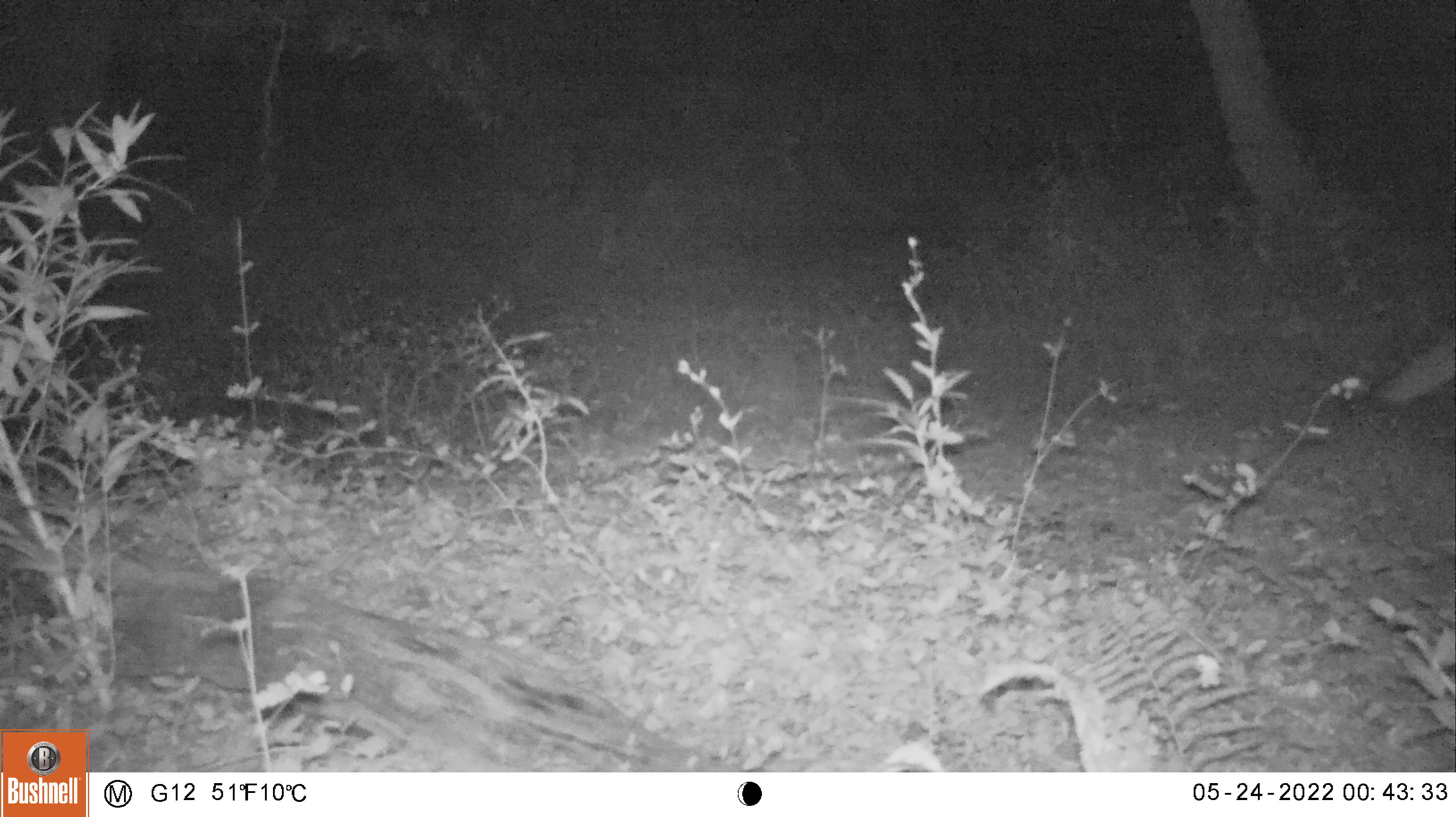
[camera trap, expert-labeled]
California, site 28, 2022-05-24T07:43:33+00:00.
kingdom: Animalia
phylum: Chordata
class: Mammalia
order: Carnivora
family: Canidae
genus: Urocyon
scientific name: Urocyon cinereoargenteus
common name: gray fox